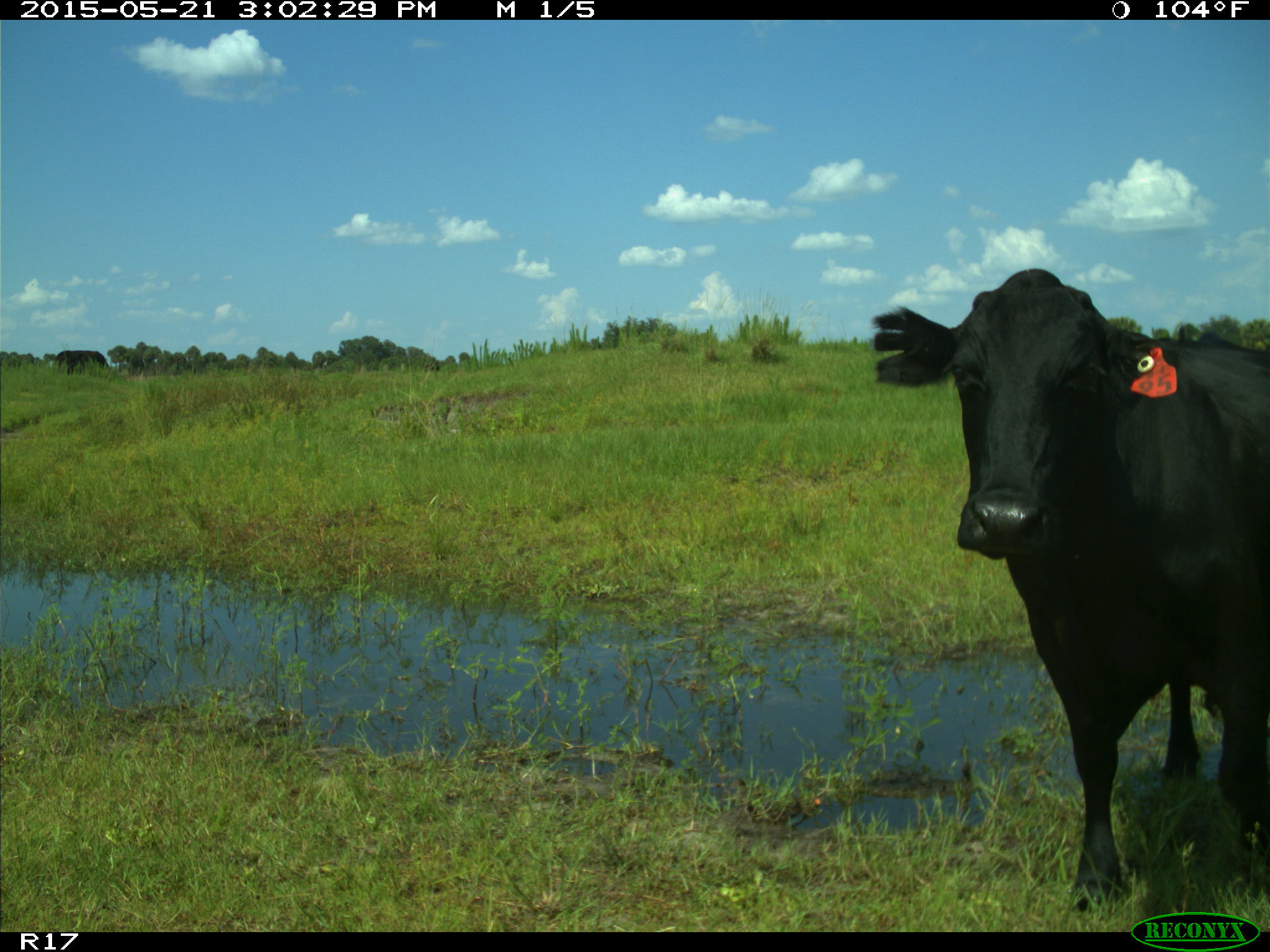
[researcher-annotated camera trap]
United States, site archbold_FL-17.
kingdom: Animalia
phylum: Chordata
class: Mammalia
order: Artiodactyla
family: Bovidae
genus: Bos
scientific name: Bos taurus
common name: domestic cow